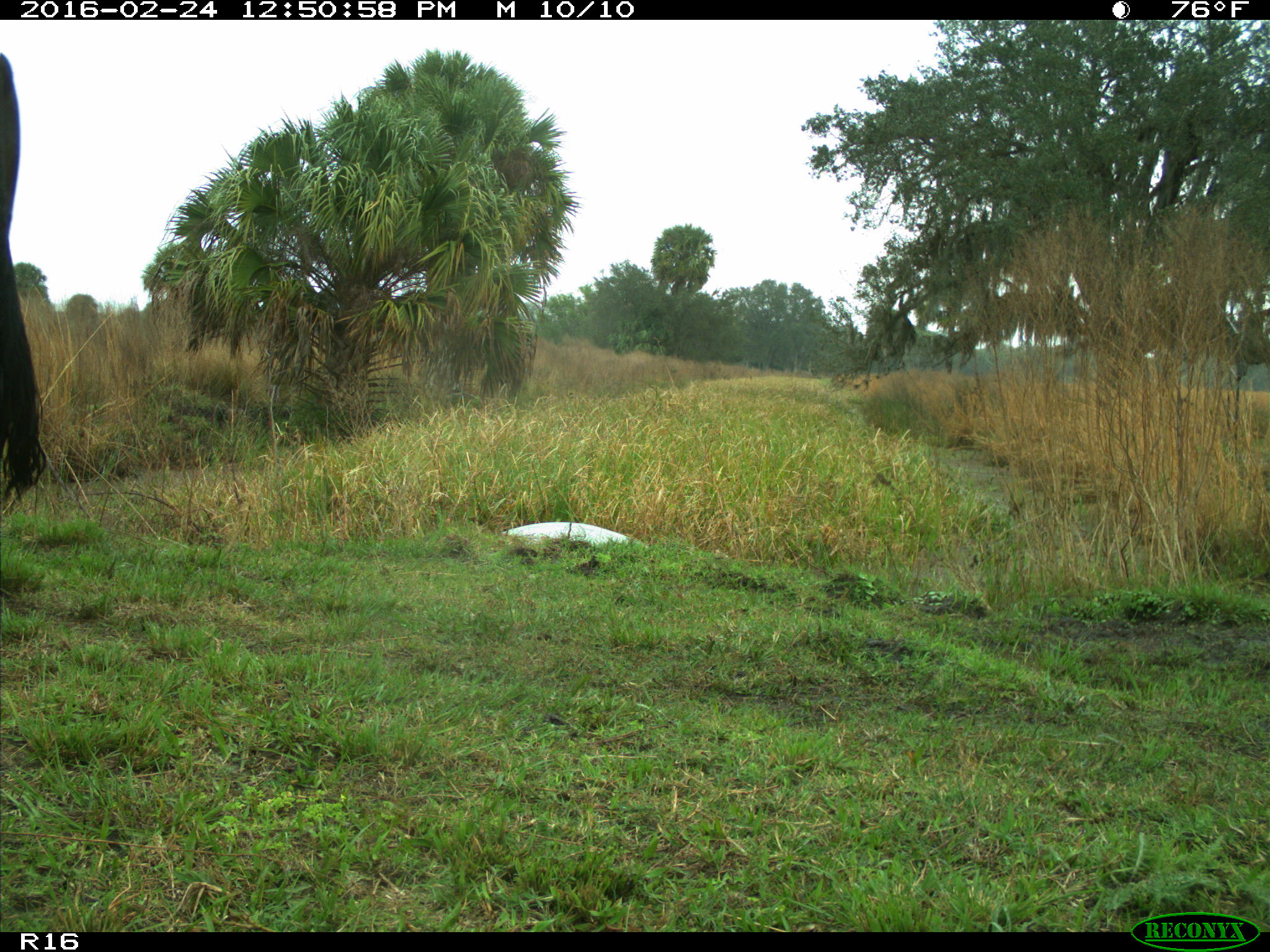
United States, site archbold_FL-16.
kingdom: Animalia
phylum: Chordata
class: Mammalia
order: Artiodactyla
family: Bovidae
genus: Bos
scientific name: Bos taurus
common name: domestic cow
Bos taurus (domestic cow).